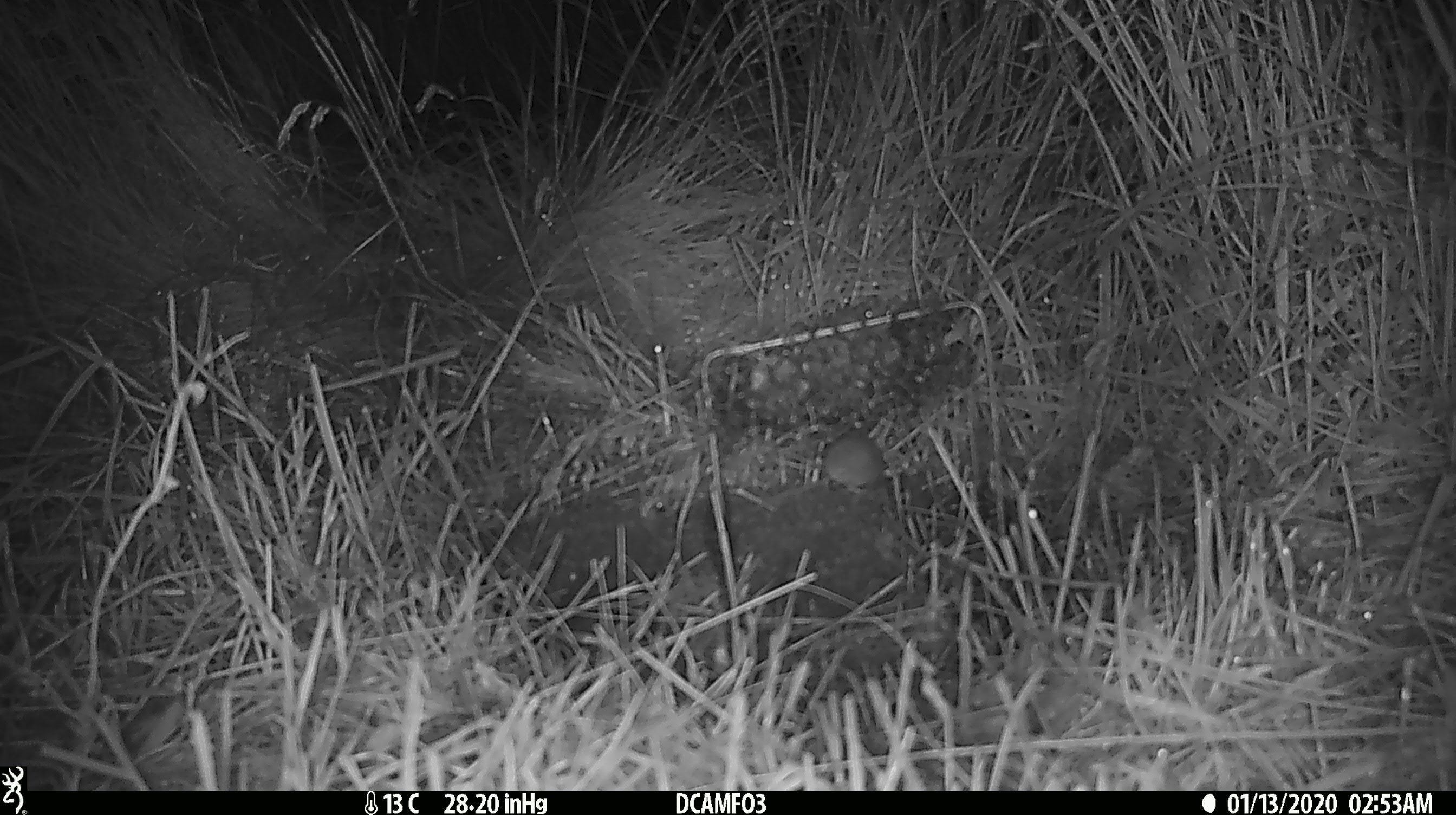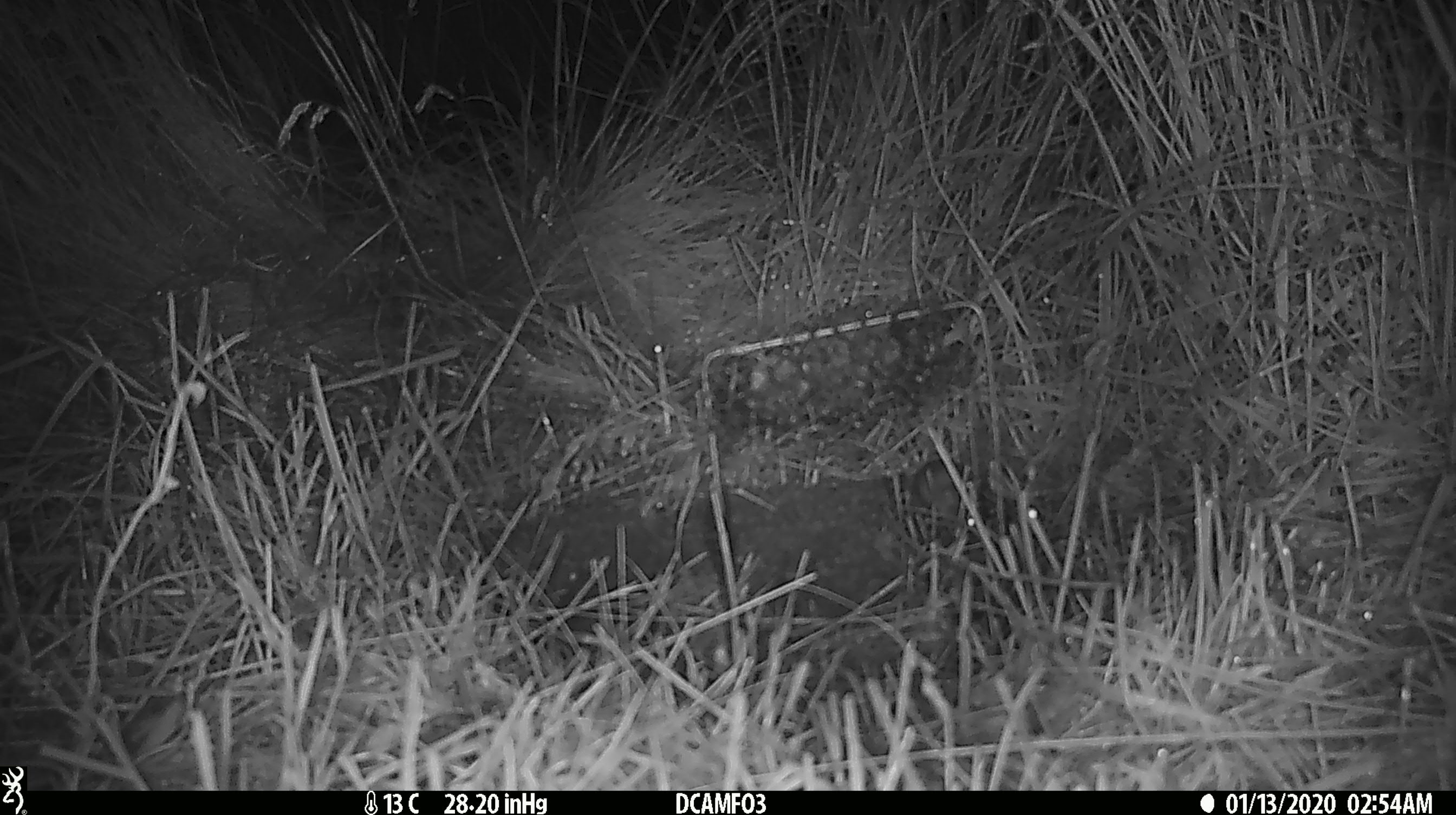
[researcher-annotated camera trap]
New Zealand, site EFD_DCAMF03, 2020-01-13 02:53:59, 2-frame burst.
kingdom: Animalia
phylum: Chordata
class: Mammalia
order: Rodentia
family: Muridae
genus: Mus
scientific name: Mus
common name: mouse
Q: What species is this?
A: Mouse (Mus).